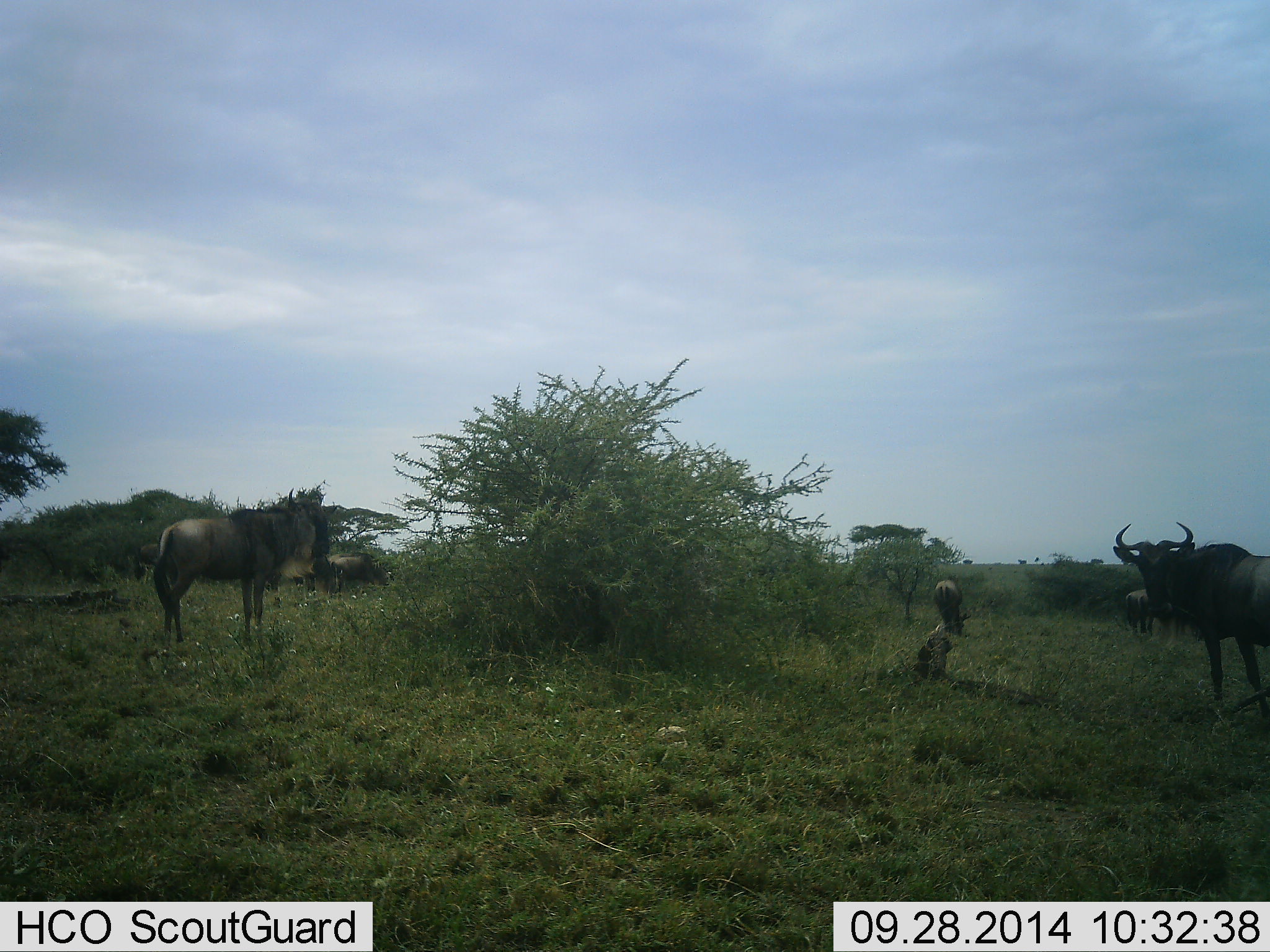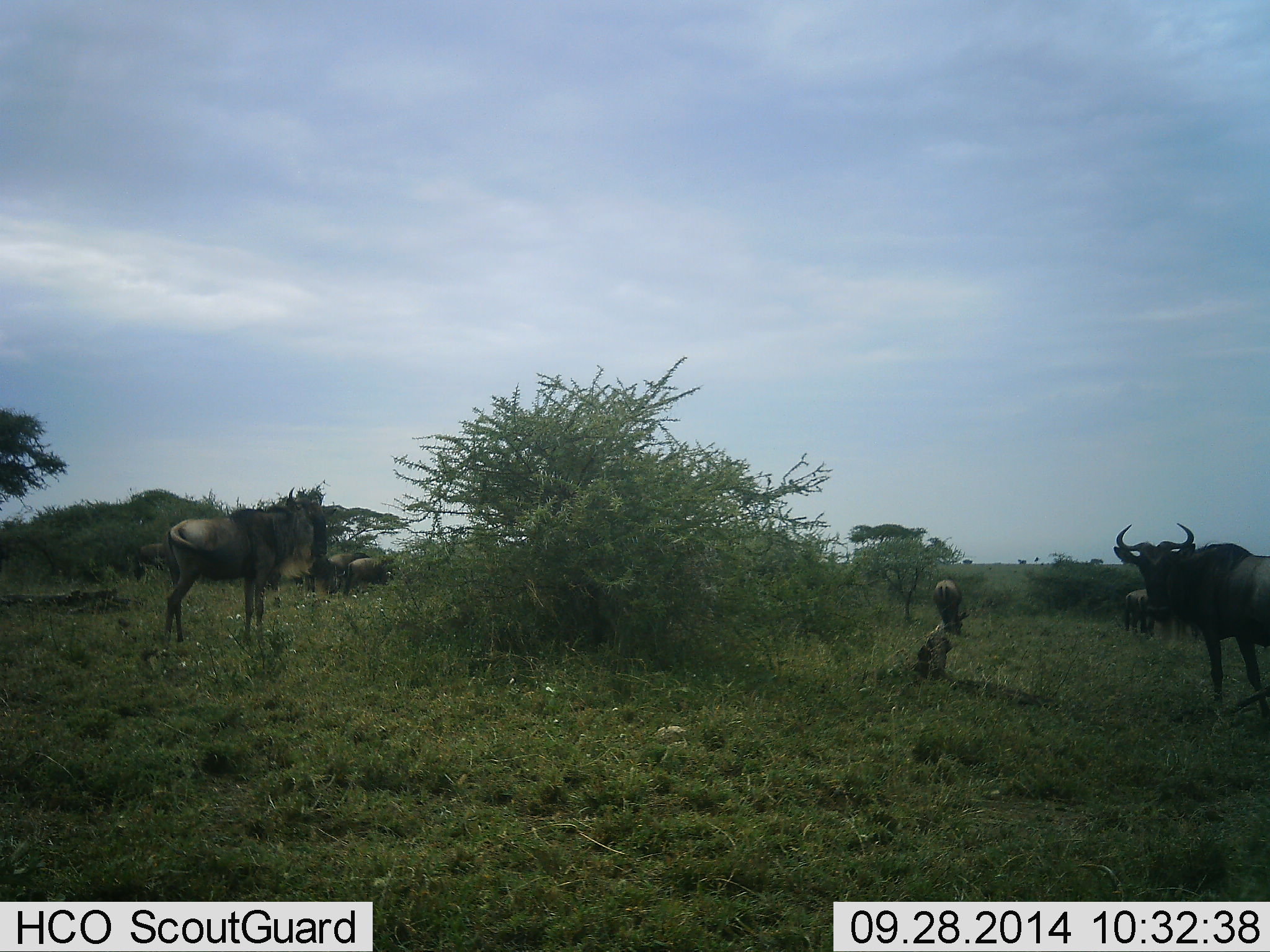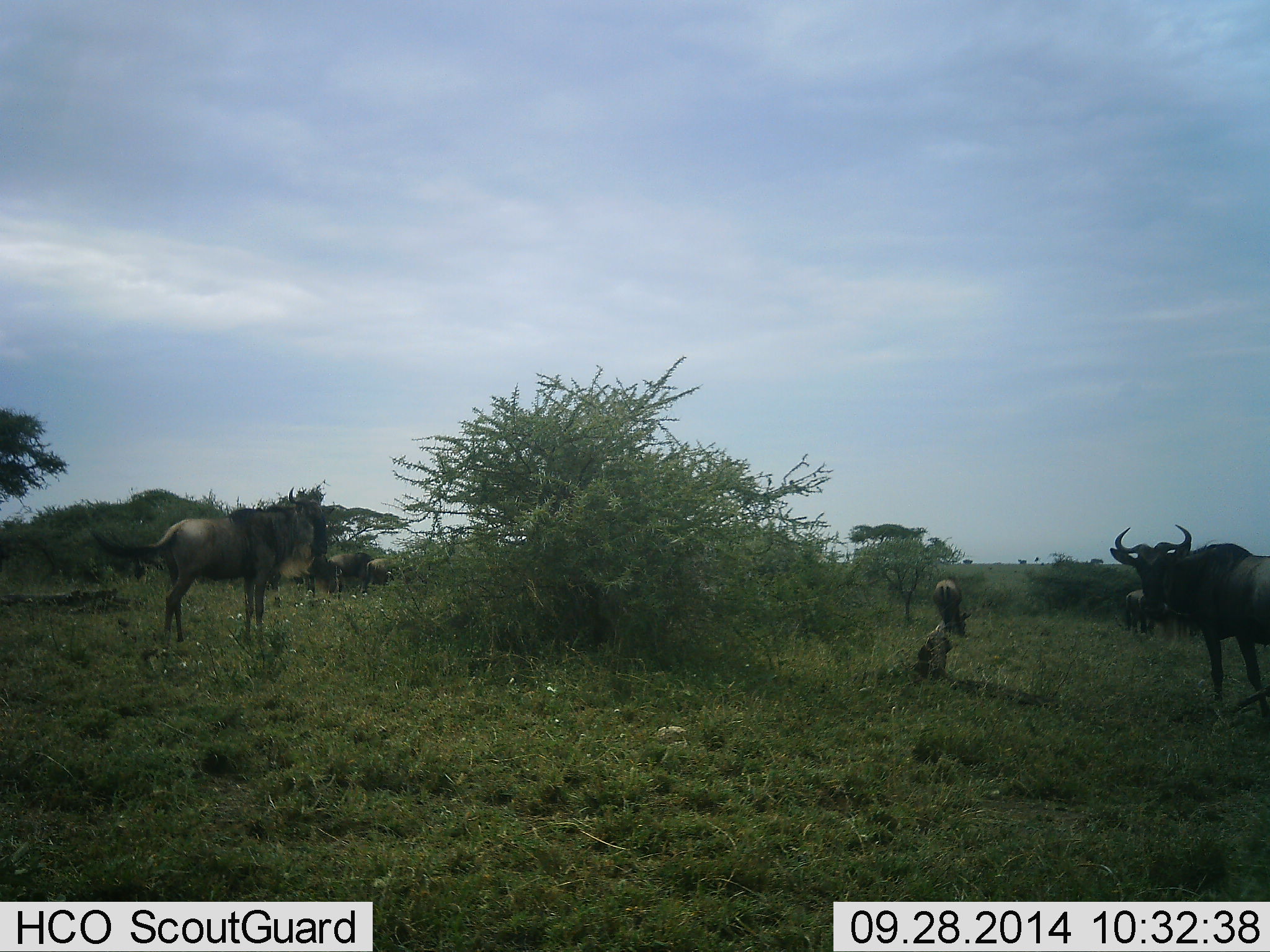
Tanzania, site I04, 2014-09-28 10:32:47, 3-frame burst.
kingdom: Animalia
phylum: Chordata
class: Mammalia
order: Artiodactyla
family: Bovidae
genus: Connochaetes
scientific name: Connochaetes taurinus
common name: blue wildebeest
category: wildebeest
Wildebeest (blue wildebeest) (Connochaetes taurinus), count 7. Behavior (volunteer vote fractions): standing 90%, resting 10%, moving 30%, interacting 0%. Young present (vote fraction): 0%. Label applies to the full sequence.